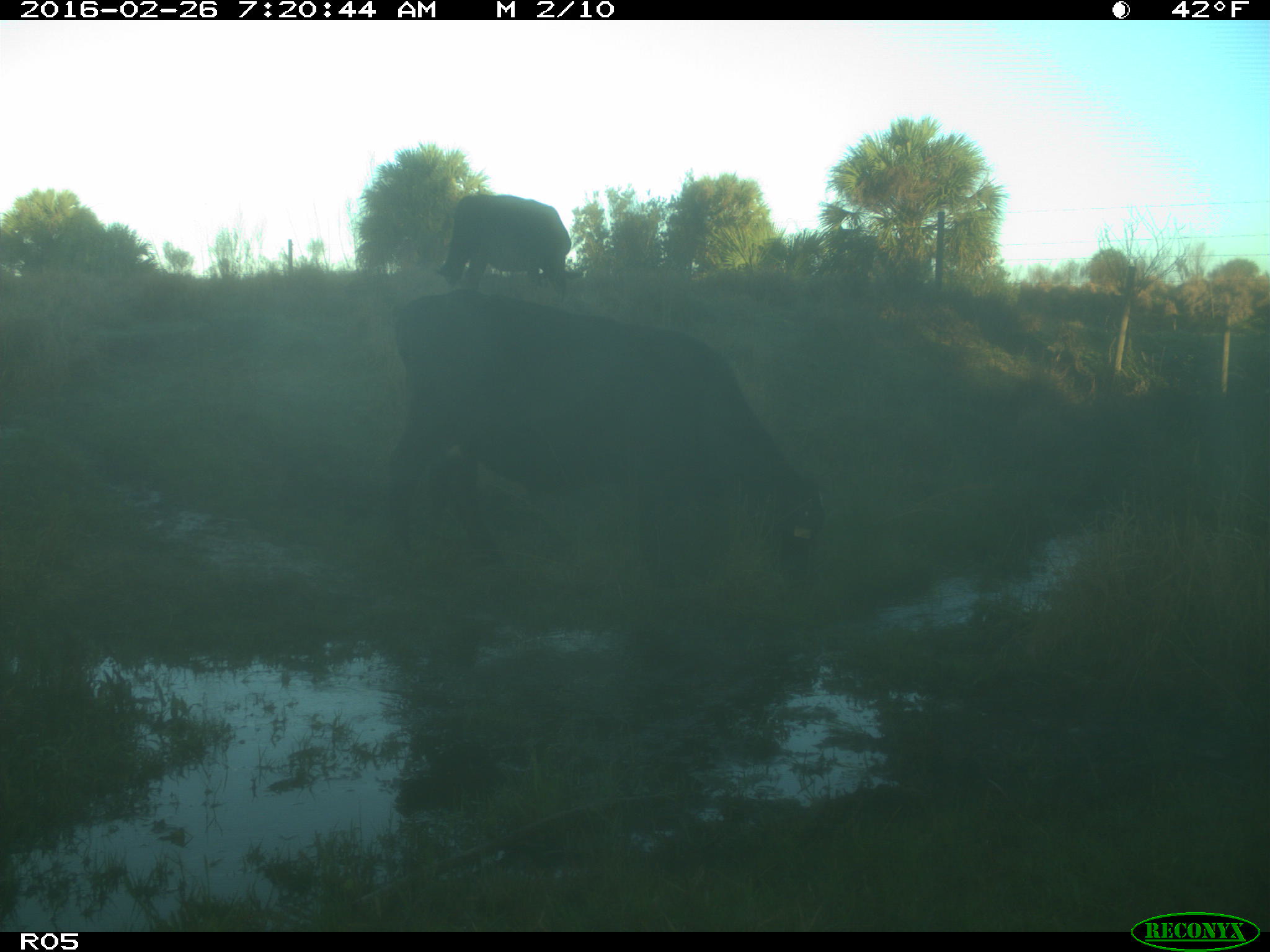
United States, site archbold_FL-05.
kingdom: Animalia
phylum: Chordata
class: Mammalia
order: Artiodactyla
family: Bovidae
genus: Bos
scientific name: Bos taurus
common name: domestic cow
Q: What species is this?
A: Bos taurus (domestic cow).